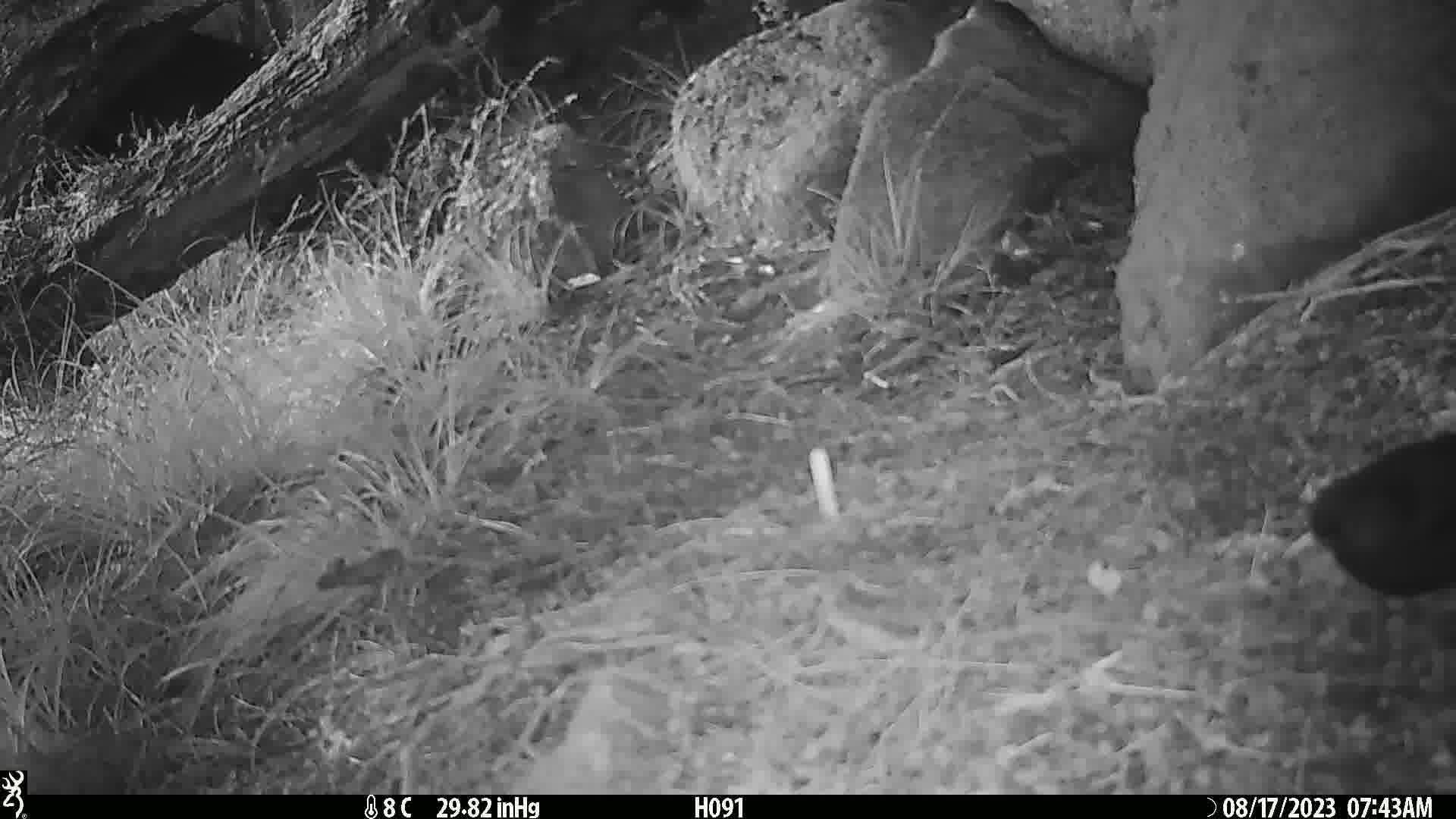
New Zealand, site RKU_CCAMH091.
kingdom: Animalia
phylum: Chordata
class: Aves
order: Passeriformes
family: Turdidae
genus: Turdus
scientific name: Turdus merula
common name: eurasian blackbird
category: blackbird